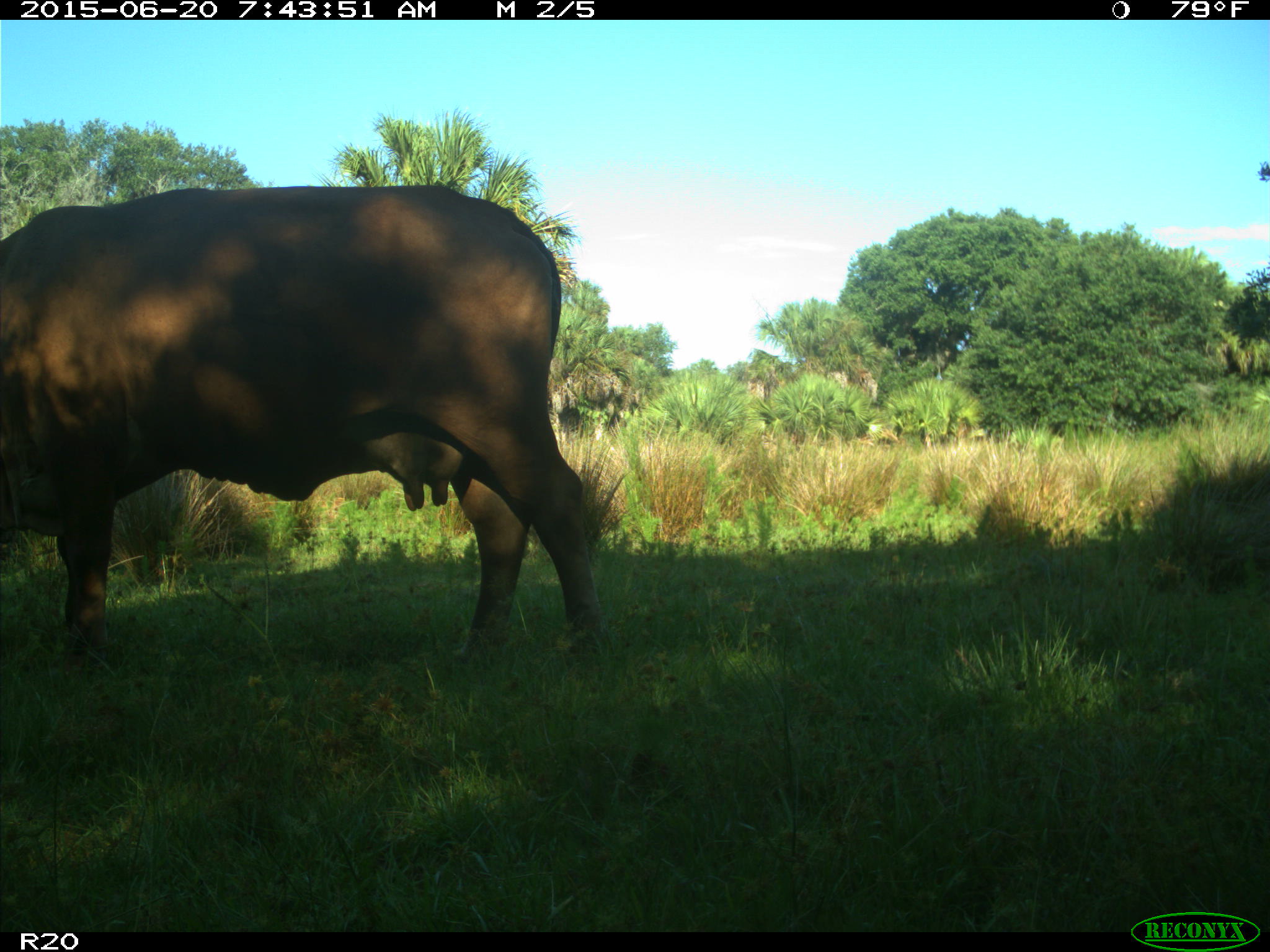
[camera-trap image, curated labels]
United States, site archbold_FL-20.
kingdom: Animalia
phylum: Chordata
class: Mammalia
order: Artiodactyla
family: Bovidae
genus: Bos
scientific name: Bos taurus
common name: domestic cow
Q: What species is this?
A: Bos taurus (domestic cow).